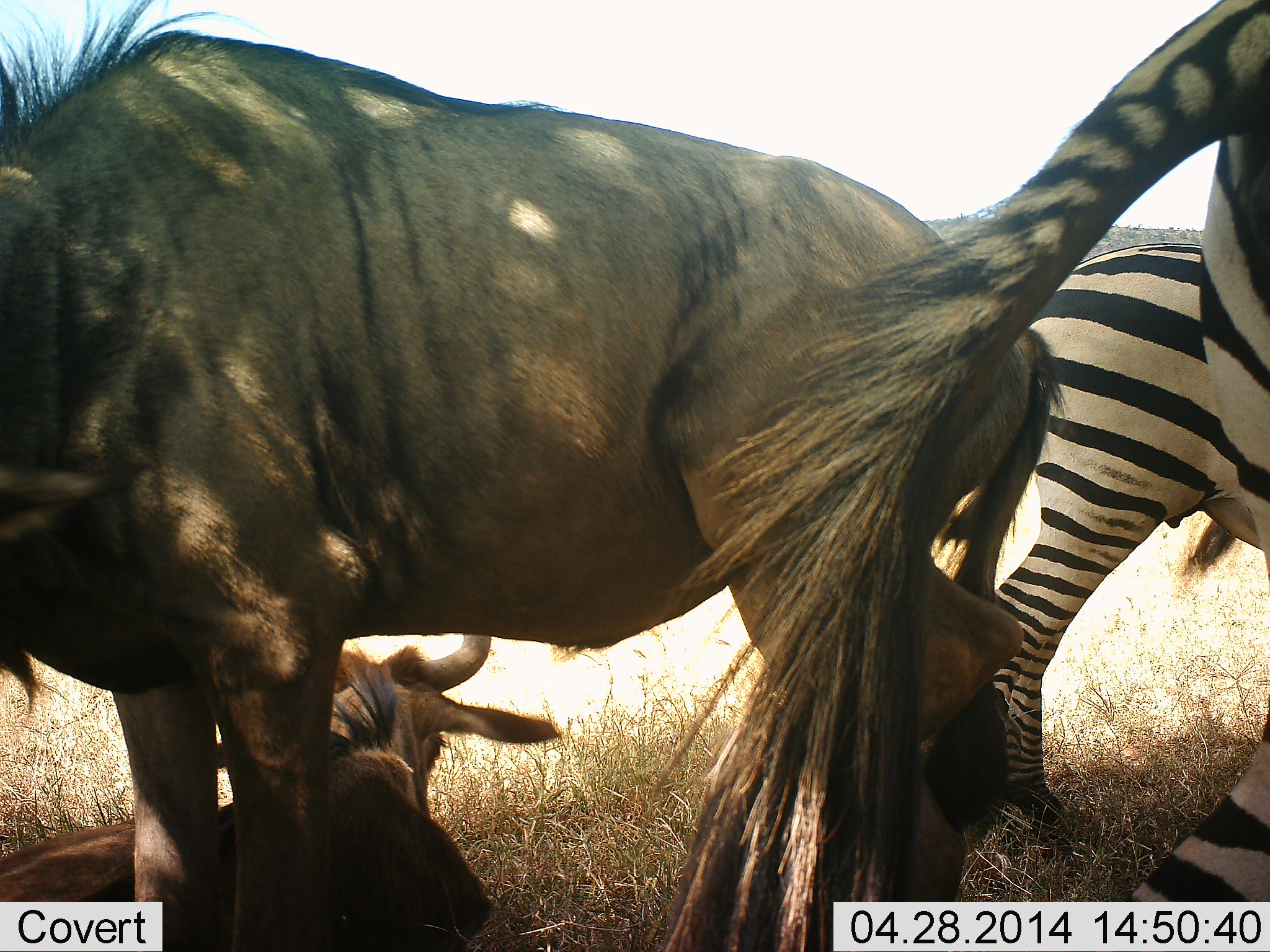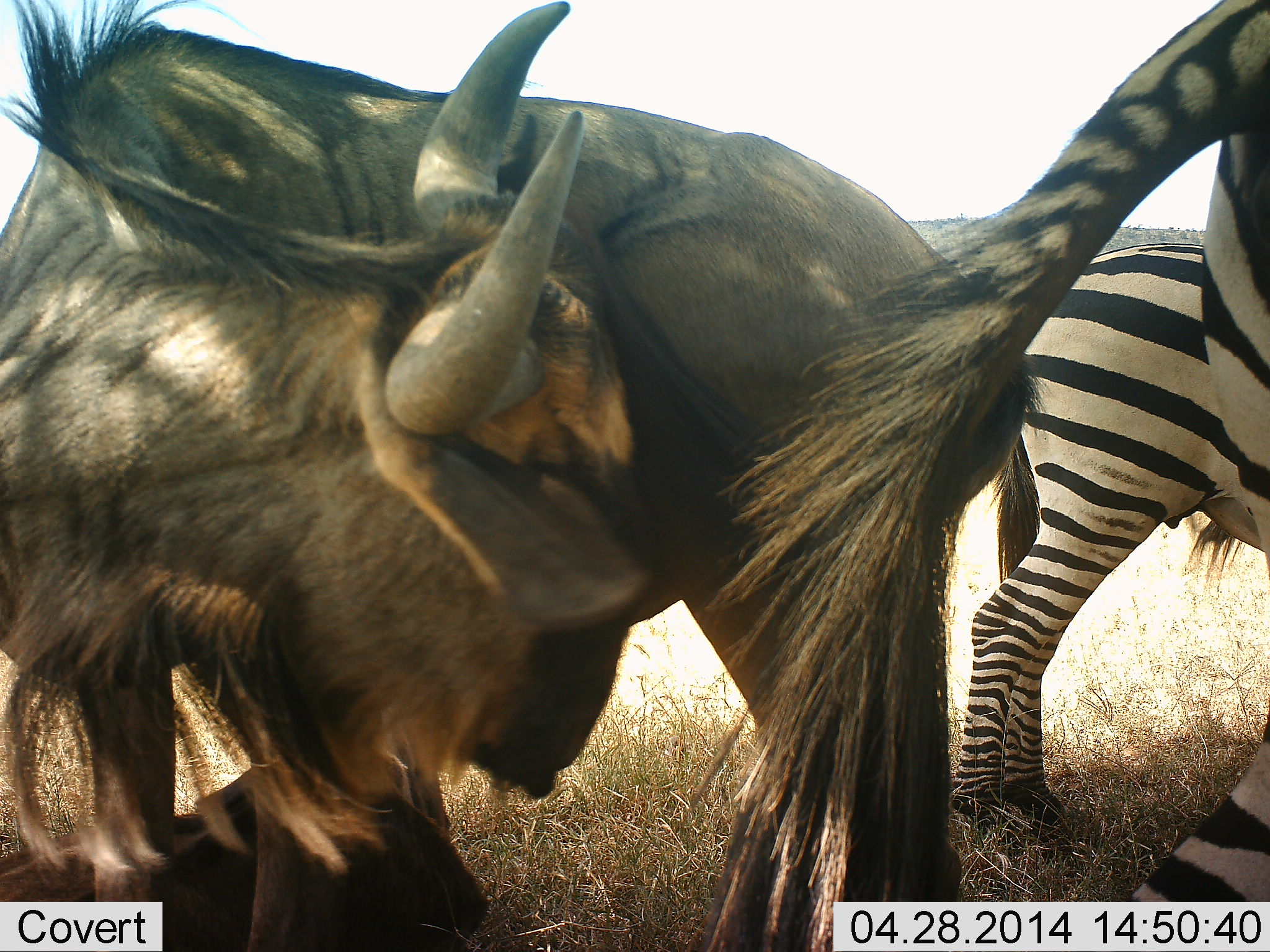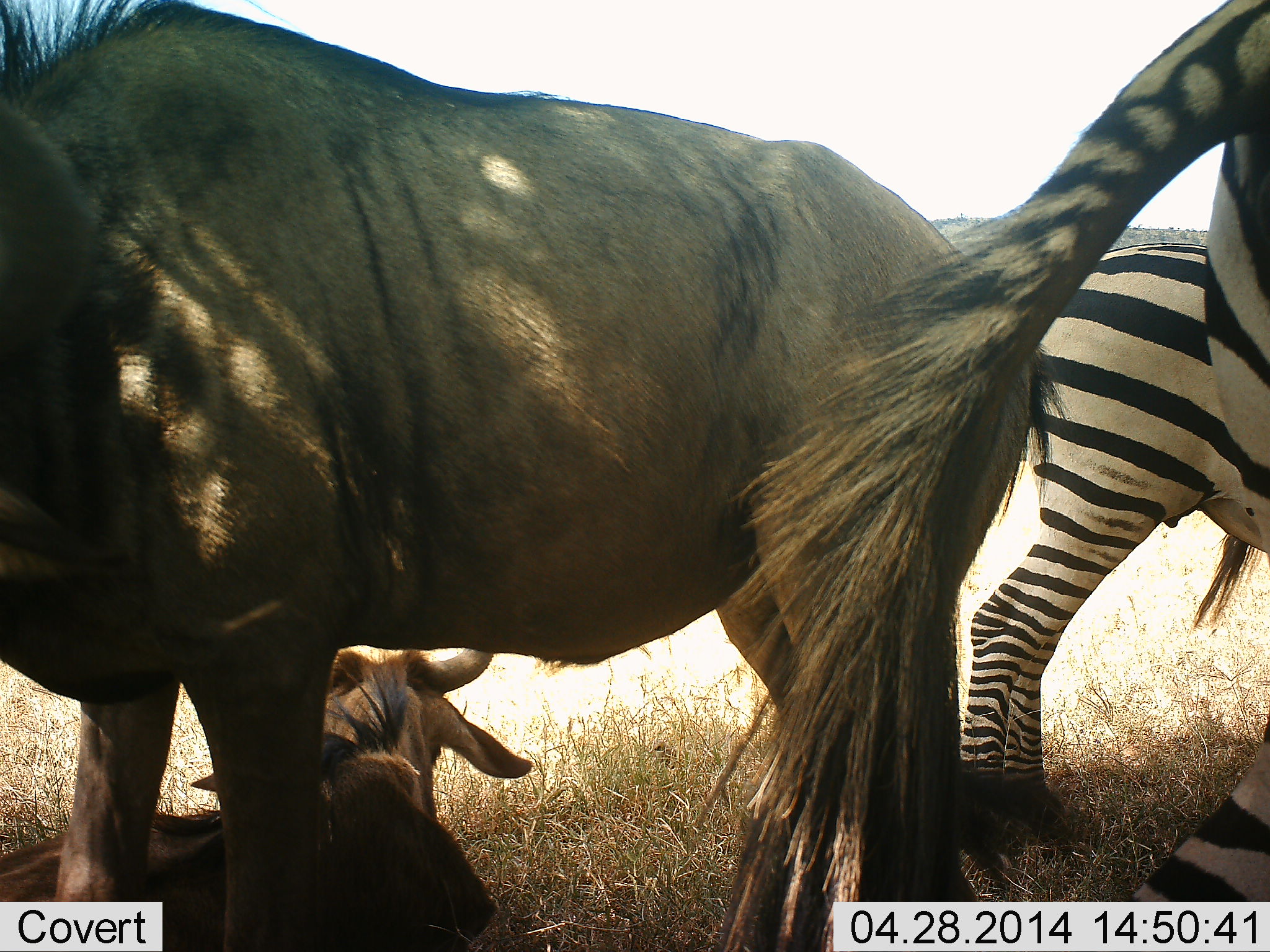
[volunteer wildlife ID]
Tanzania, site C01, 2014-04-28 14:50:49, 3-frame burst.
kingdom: Animalia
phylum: Chordata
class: Mammalia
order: Artiodactyla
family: Bovidae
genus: Connochaetes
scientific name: Connochaetes taurinus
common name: blue wildebeest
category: wildebeest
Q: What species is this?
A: Wildebeest (blue wildebeest) (Connochaetes taurinus).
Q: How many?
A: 2.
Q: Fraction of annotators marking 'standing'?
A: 82%.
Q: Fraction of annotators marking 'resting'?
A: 55%.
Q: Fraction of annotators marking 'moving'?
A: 9%.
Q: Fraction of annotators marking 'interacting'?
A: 9%.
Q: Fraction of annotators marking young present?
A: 0%.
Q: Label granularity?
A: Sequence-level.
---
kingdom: Animalia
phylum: Chordata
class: Mammalia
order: Perissodactyla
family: Equidae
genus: Equus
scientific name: Equus quagga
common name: plains zebra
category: zebra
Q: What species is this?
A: Zebra (plains zebra) (Equus quagga).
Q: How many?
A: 2.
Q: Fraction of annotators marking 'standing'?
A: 82%.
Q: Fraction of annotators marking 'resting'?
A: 9%.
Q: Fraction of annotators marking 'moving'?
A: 9%.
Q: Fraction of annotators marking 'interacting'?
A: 0%.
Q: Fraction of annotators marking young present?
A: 0%.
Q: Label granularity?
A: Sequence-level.